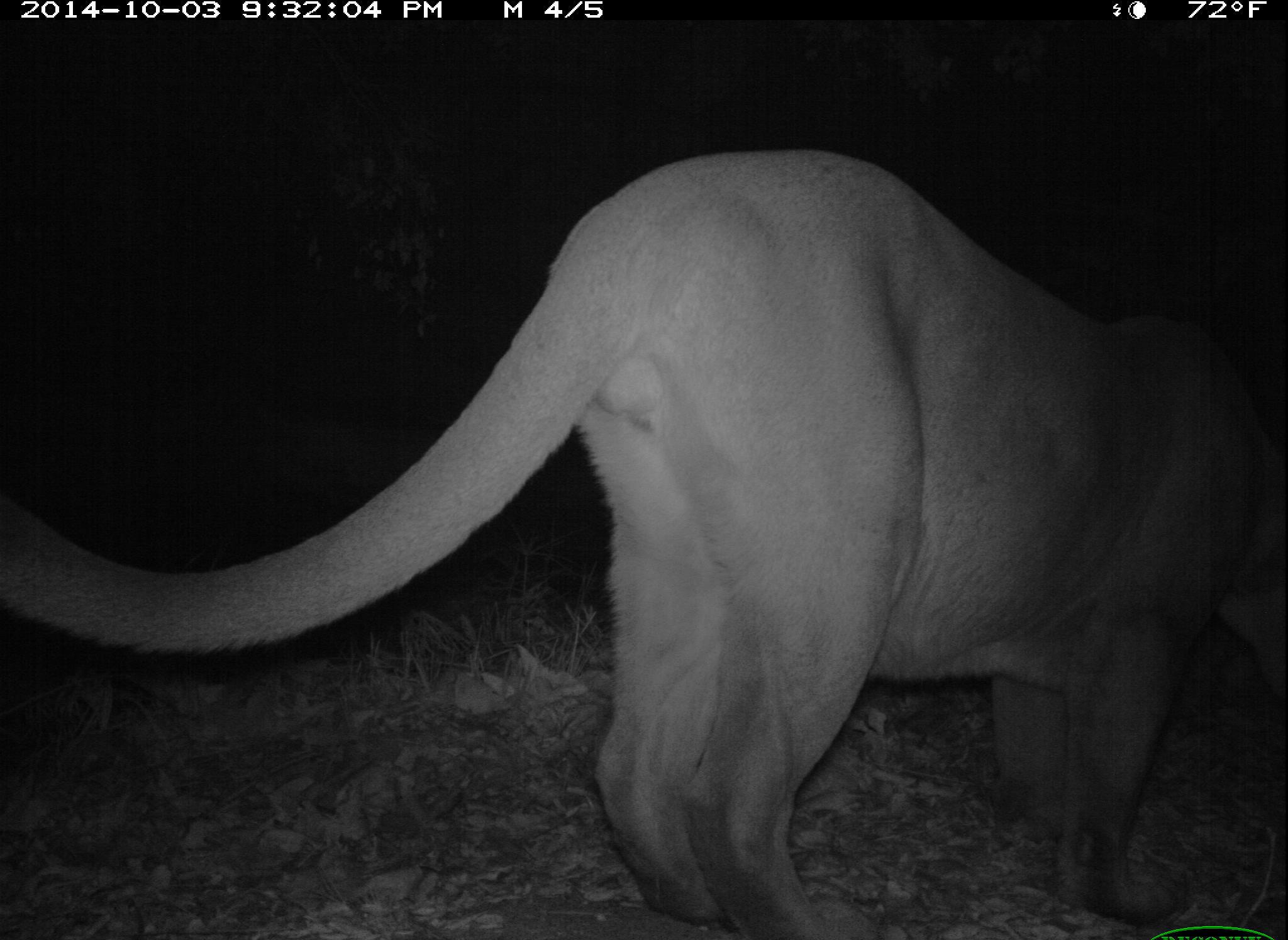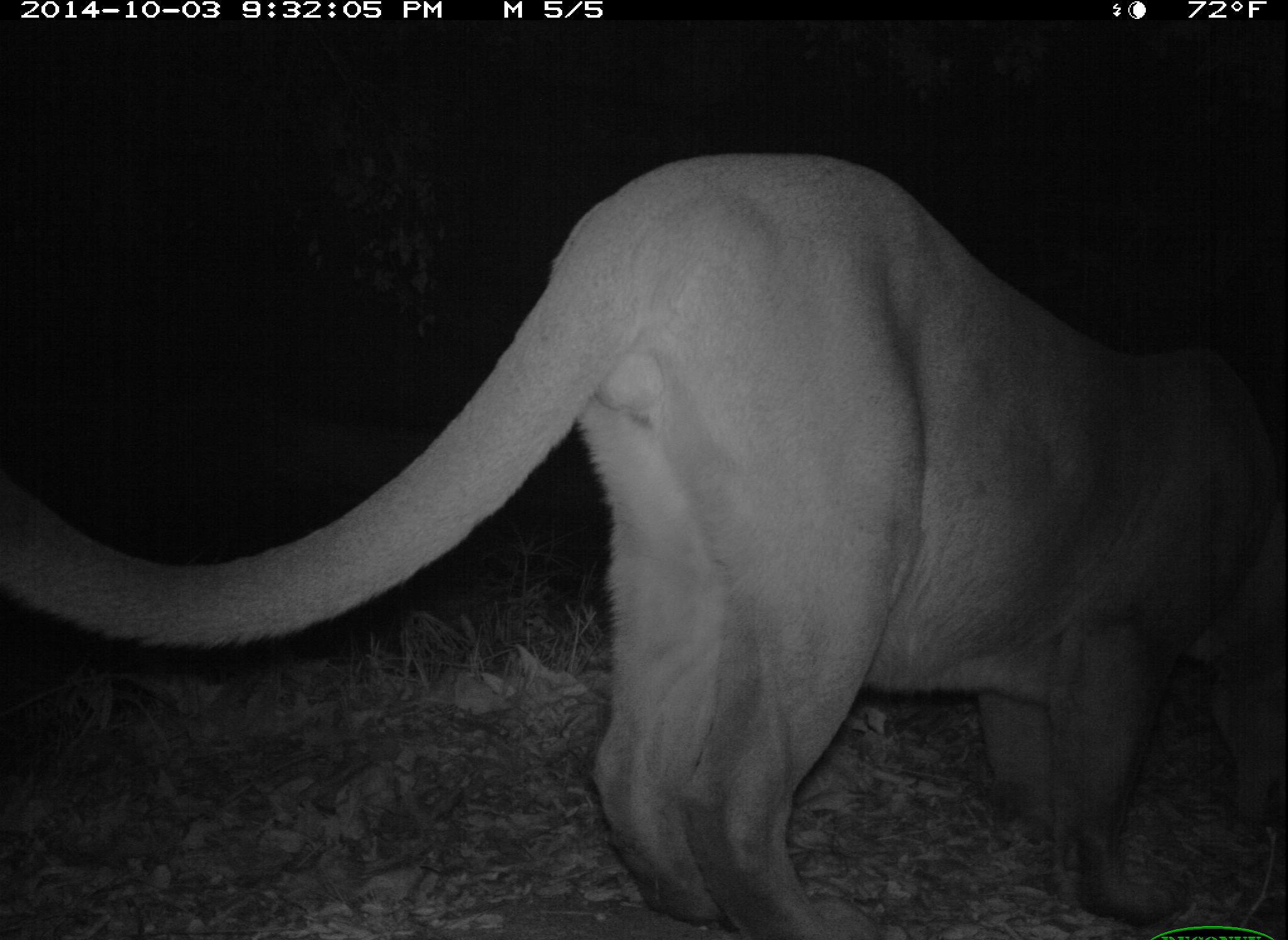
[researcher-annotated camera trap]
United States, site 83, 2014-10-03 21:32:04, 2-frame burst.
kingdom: Animalia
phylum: Chordata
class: Mammalia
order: Carnivora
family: Felidae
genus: Puma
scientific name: Puma concolor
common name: mountain lion